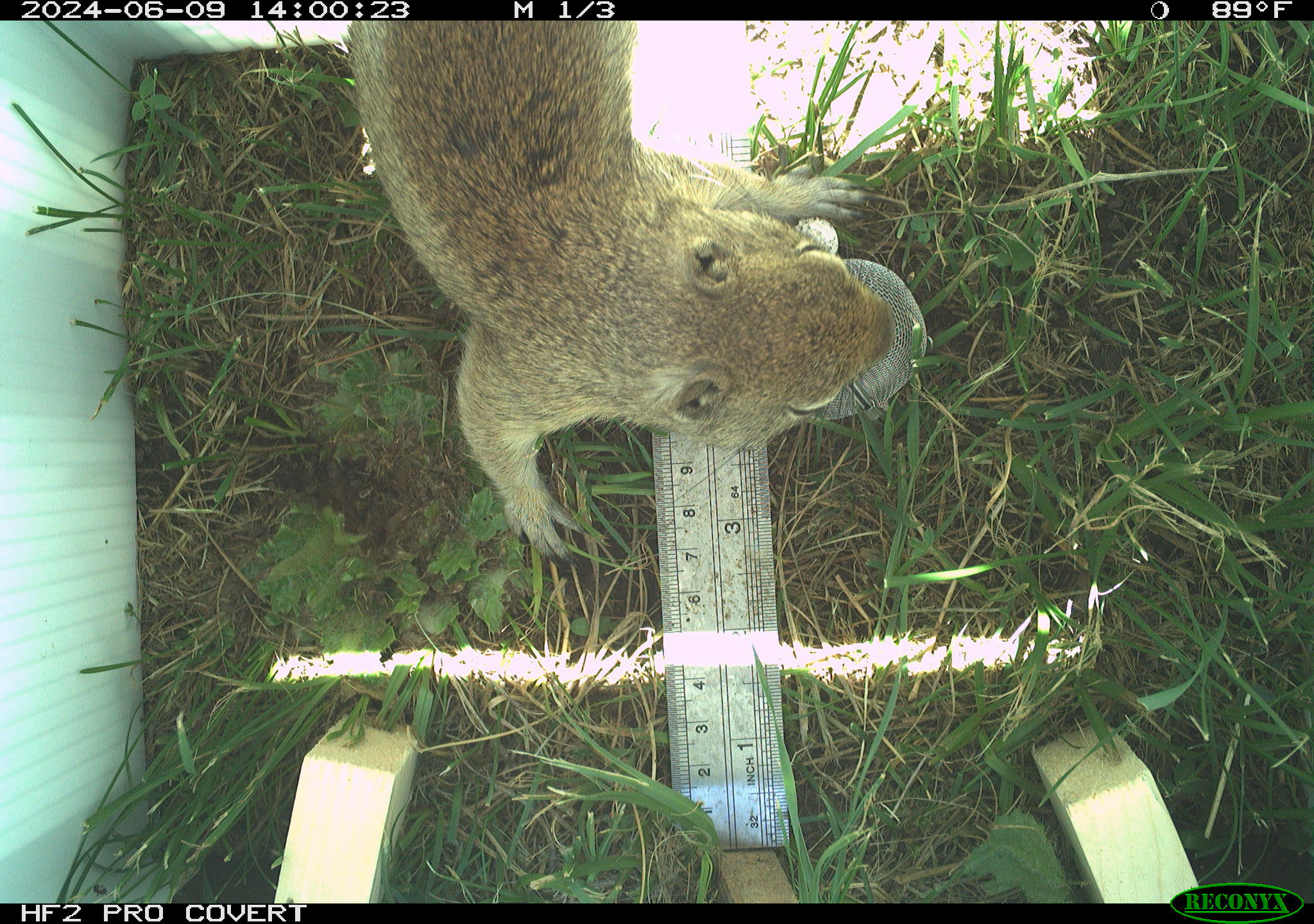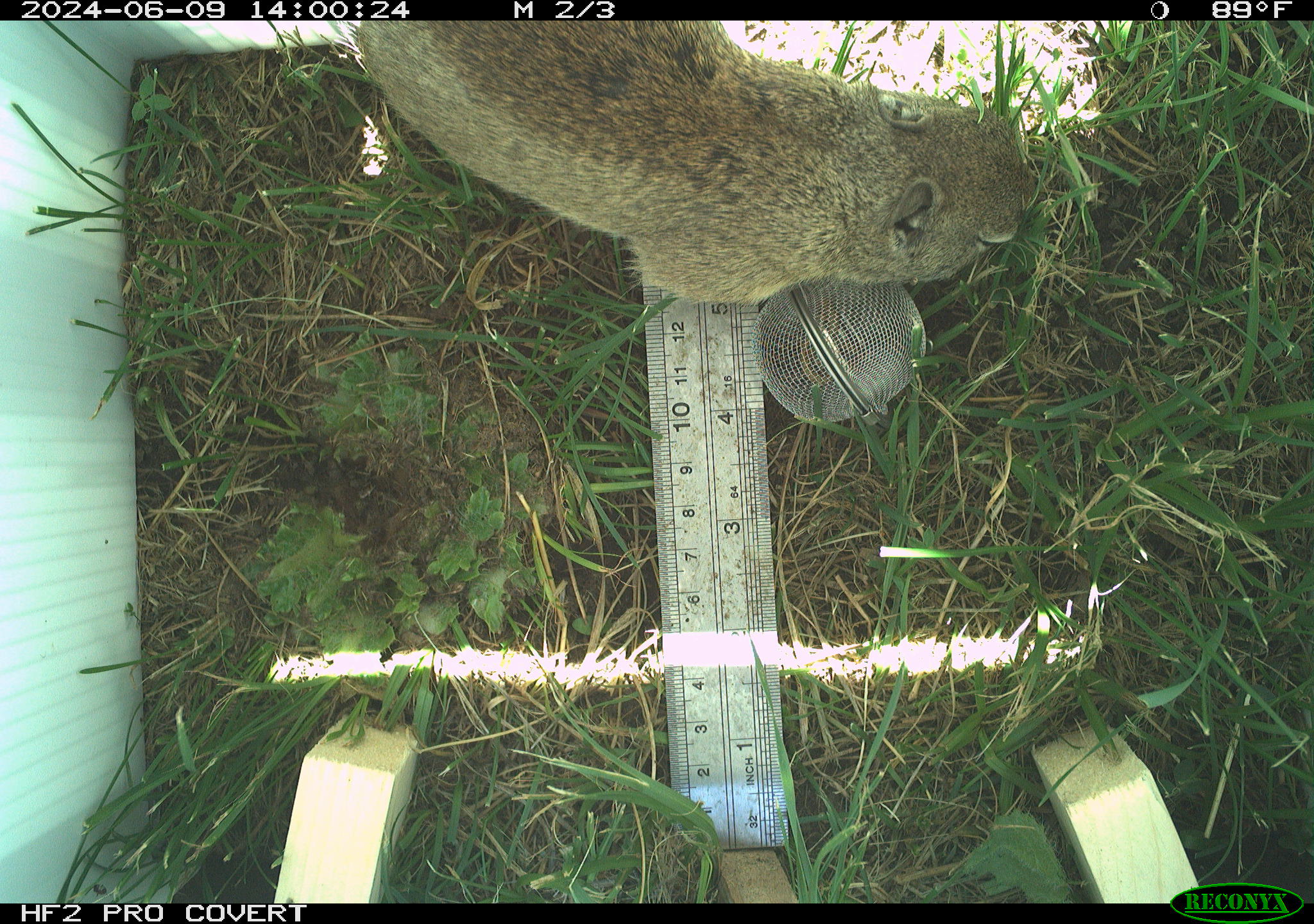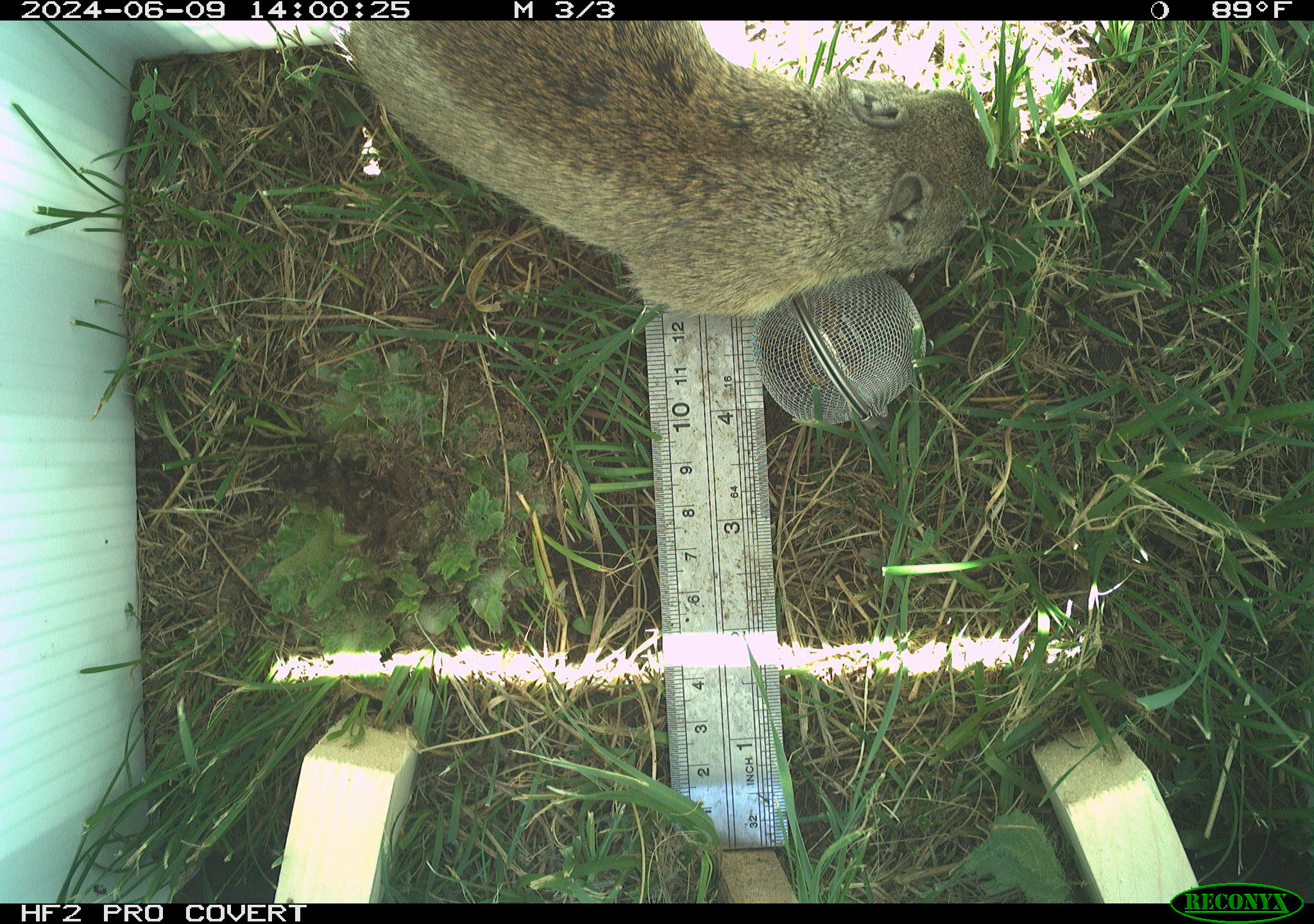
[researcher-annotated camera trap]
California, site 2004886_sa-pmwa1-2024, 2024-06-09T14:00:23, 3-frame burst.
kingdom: Animalia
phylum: Chordata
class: Mammalia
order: Rodentia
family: Sciuridae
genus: Urocitellus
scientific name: Urocitellus beldingi beldingi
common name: belding's ground squirrel